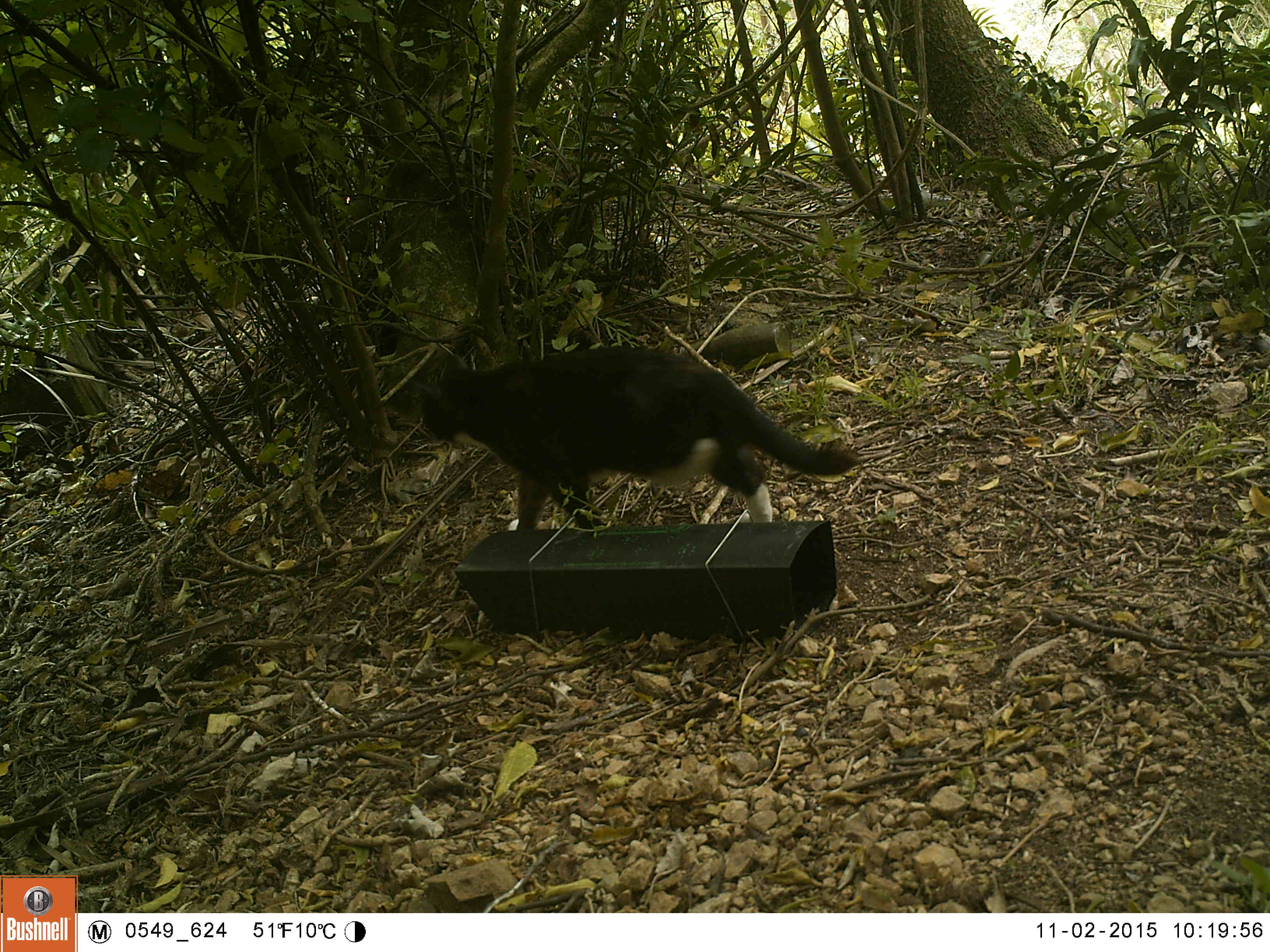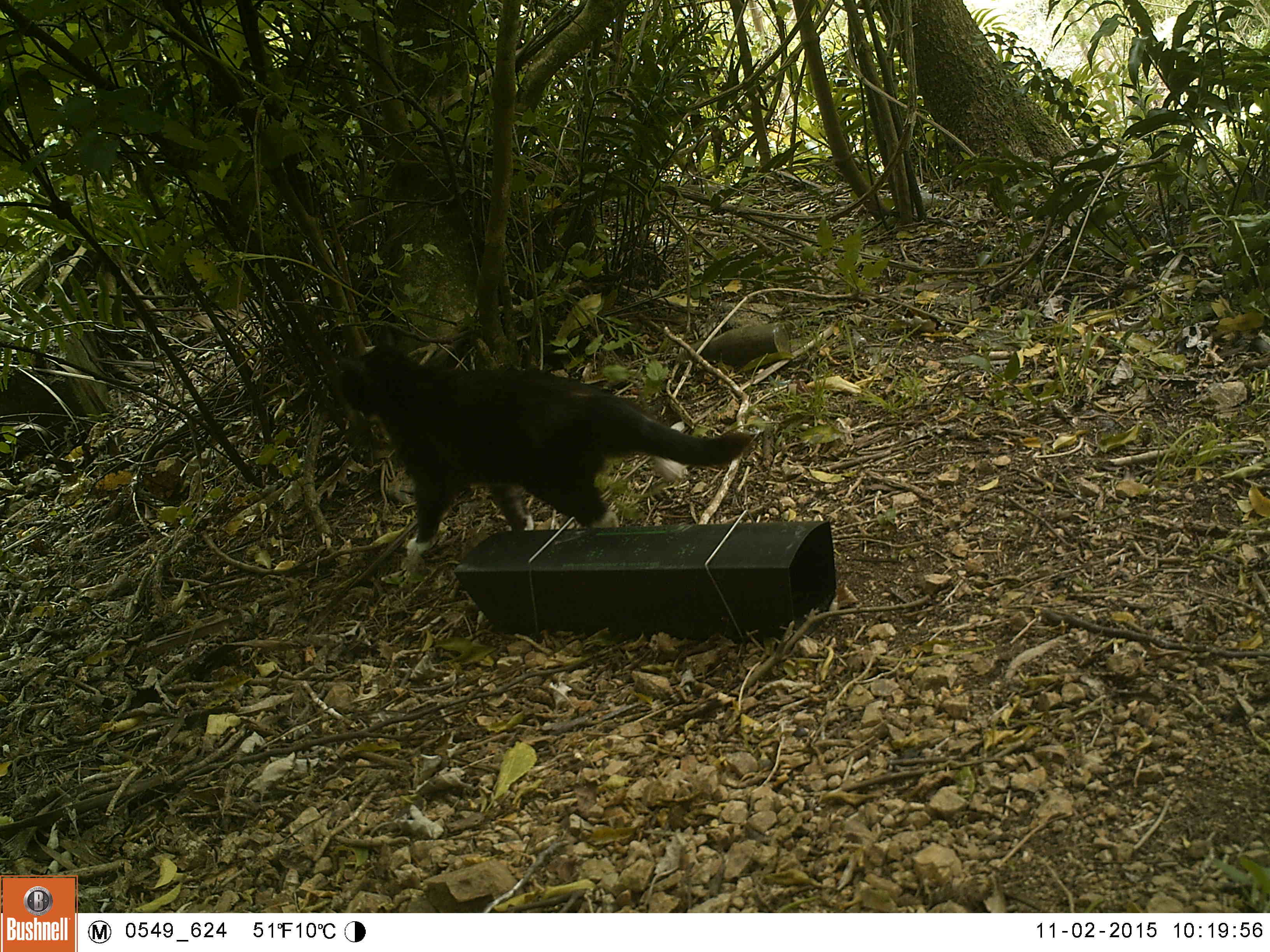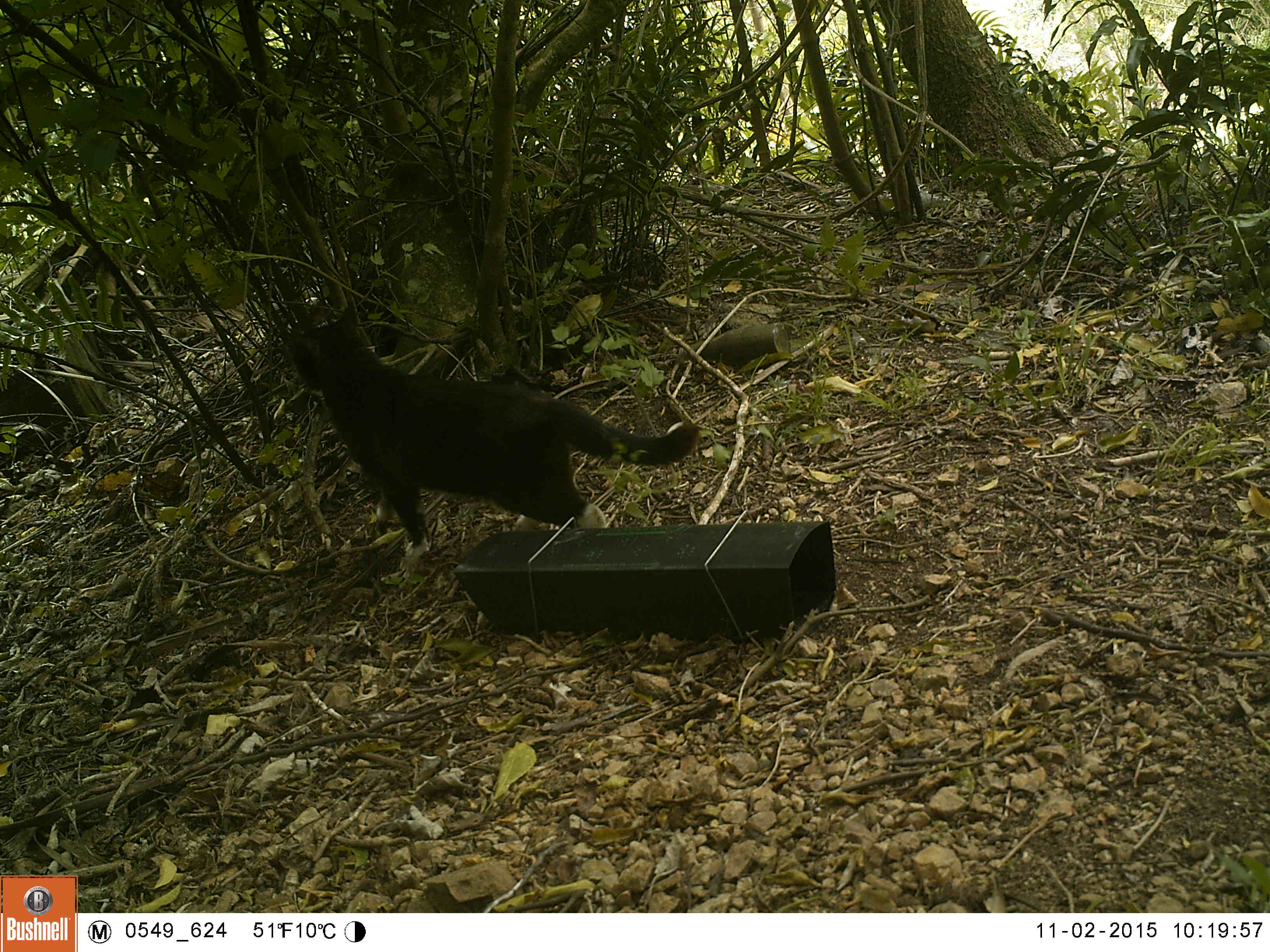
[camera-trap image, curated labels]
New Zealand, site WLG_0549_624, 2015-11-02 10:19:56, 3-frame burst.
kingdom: Animalia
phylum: Chordata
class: Mammalia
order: Carnivora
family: Felidae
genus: Felis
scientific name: Felis catus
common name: domestic cat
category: cat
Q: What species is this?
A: Cat (domestic cat) (Felis catus).